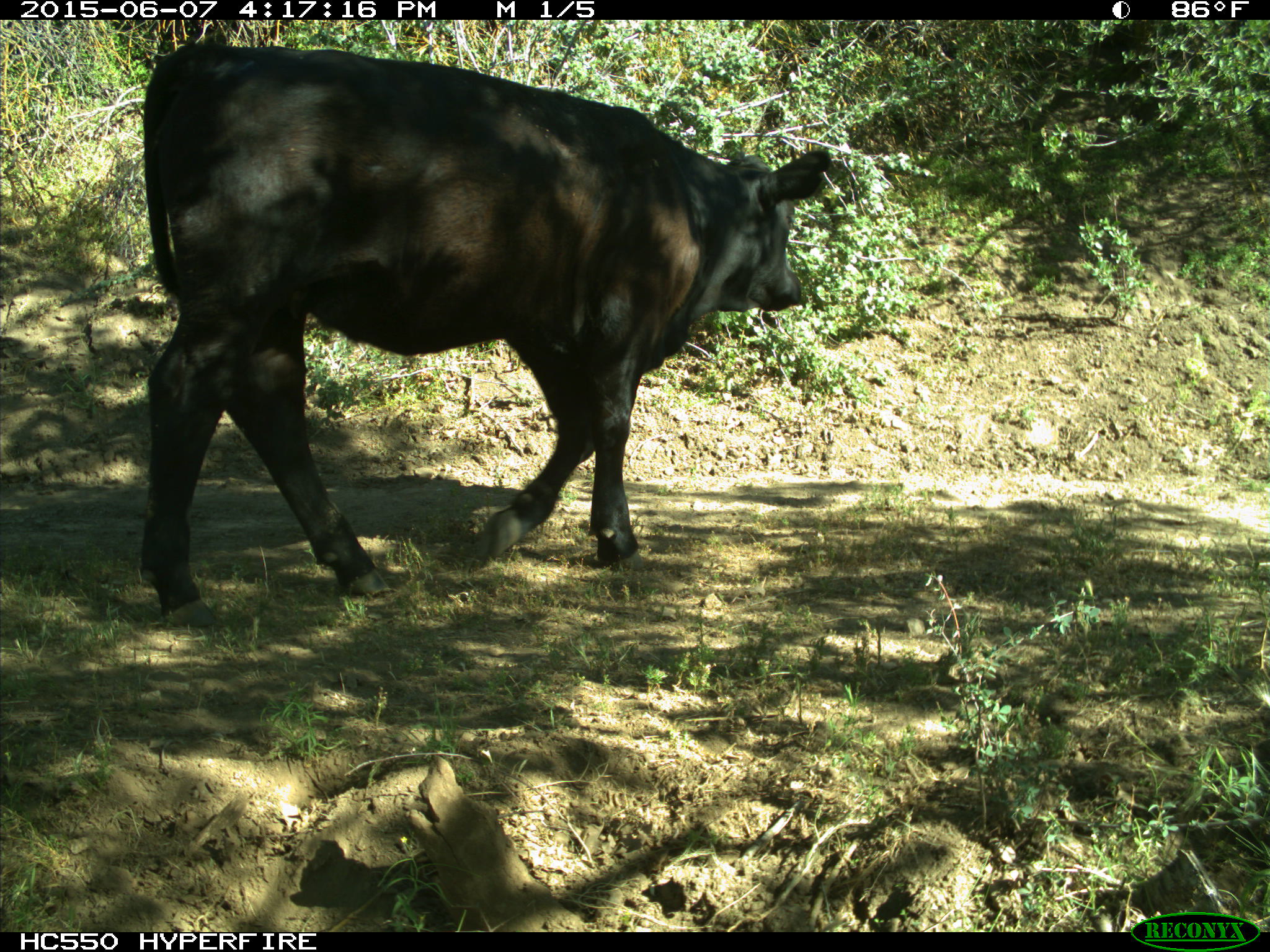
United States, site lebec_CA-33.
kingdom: Animalia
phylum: Chordata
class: Mammalia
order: Artiodactyla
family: Bovidae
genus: Bos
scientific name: Bos taurus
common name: domestic cow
Bos taurus (domestic cow).